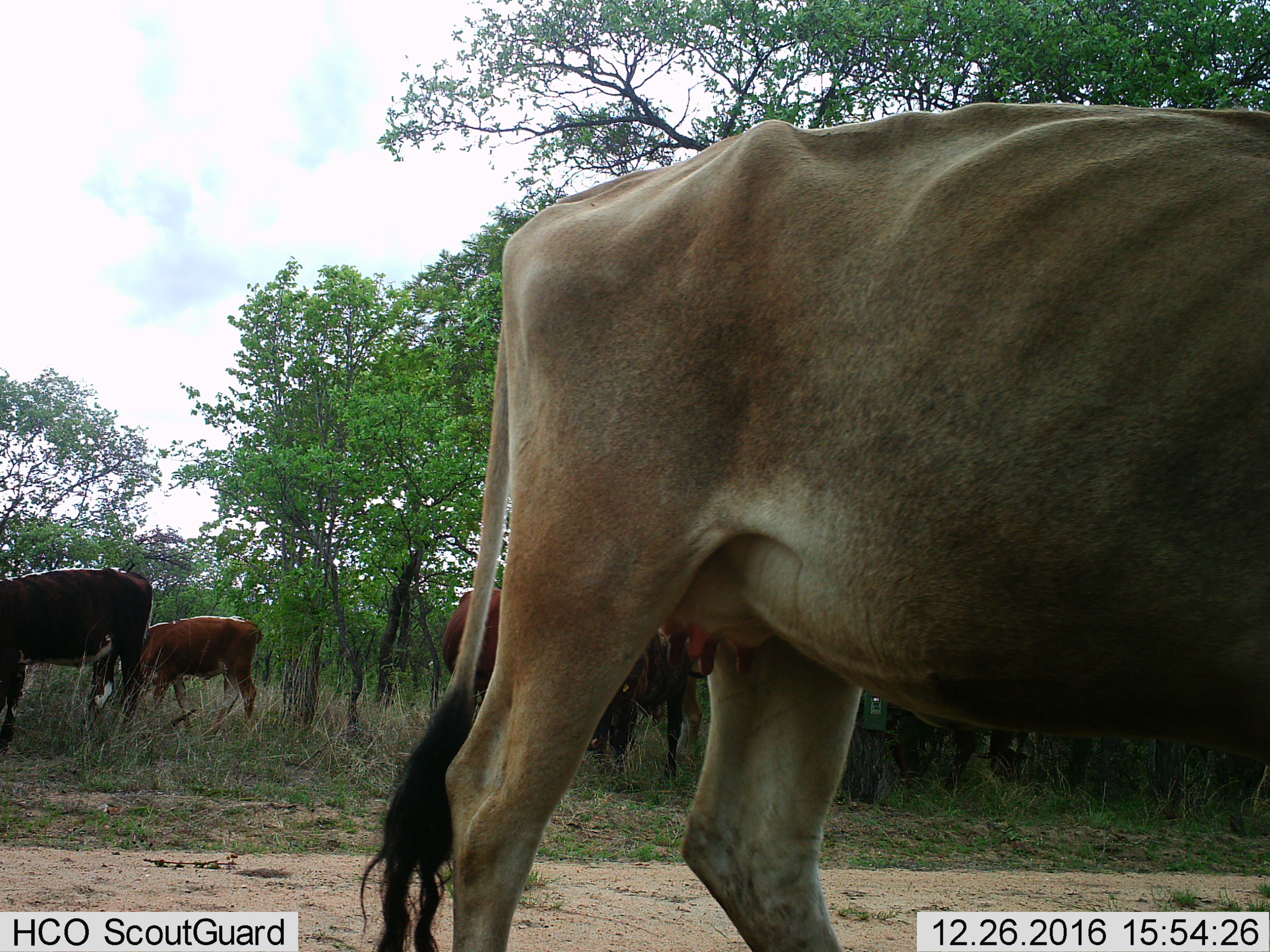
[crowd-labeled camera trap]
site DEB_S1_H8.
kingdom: Animalia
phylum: Chordata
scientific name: Vertebrata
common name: domestic animal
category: domesticanimal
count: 5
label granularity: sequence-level